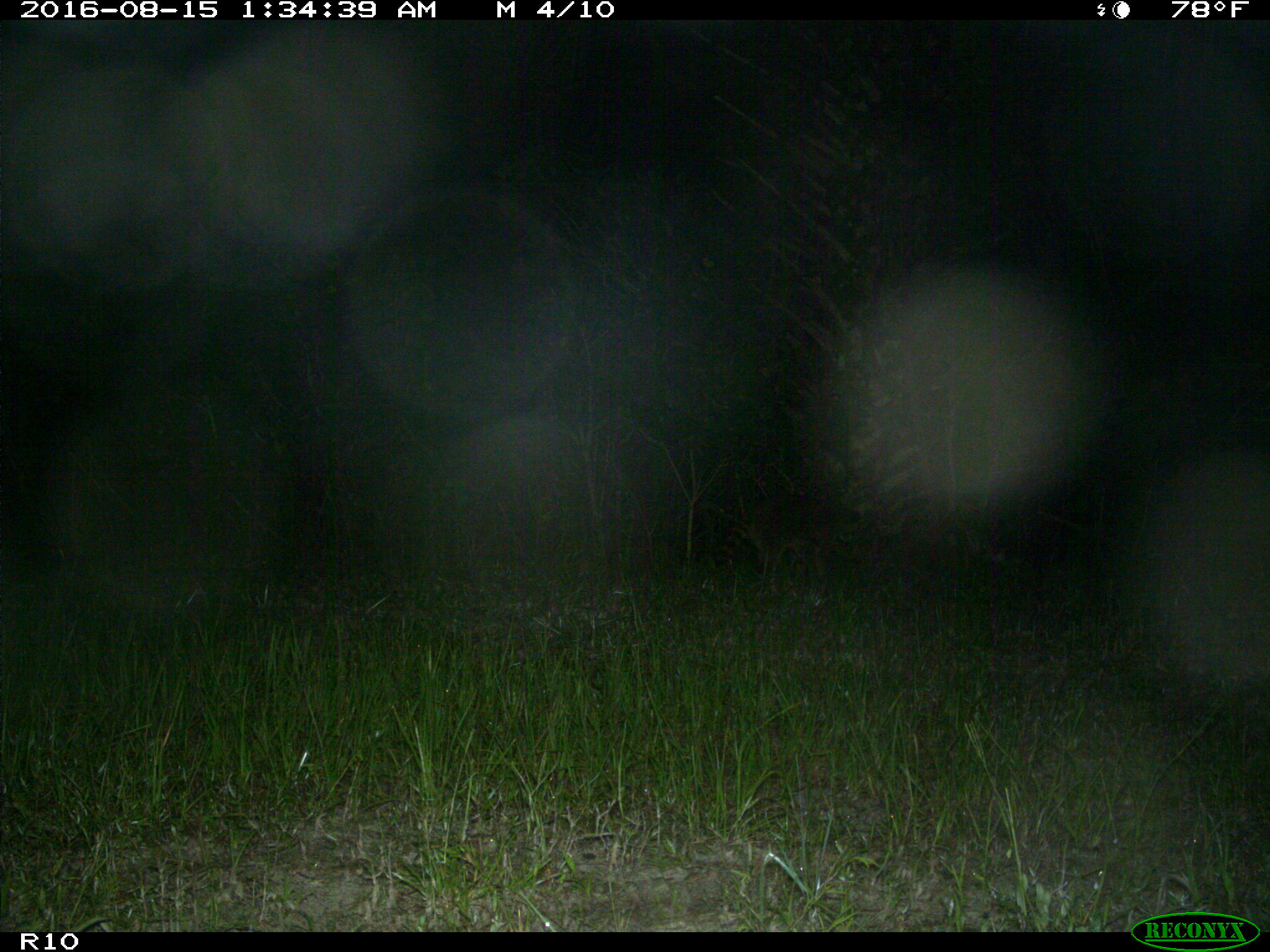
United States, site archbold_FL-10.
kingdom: Animalia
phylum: Chordata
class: Mammalia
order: Carnivora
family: Procyonidae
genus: Procyon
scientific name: Procyon lotor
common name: common raccoon